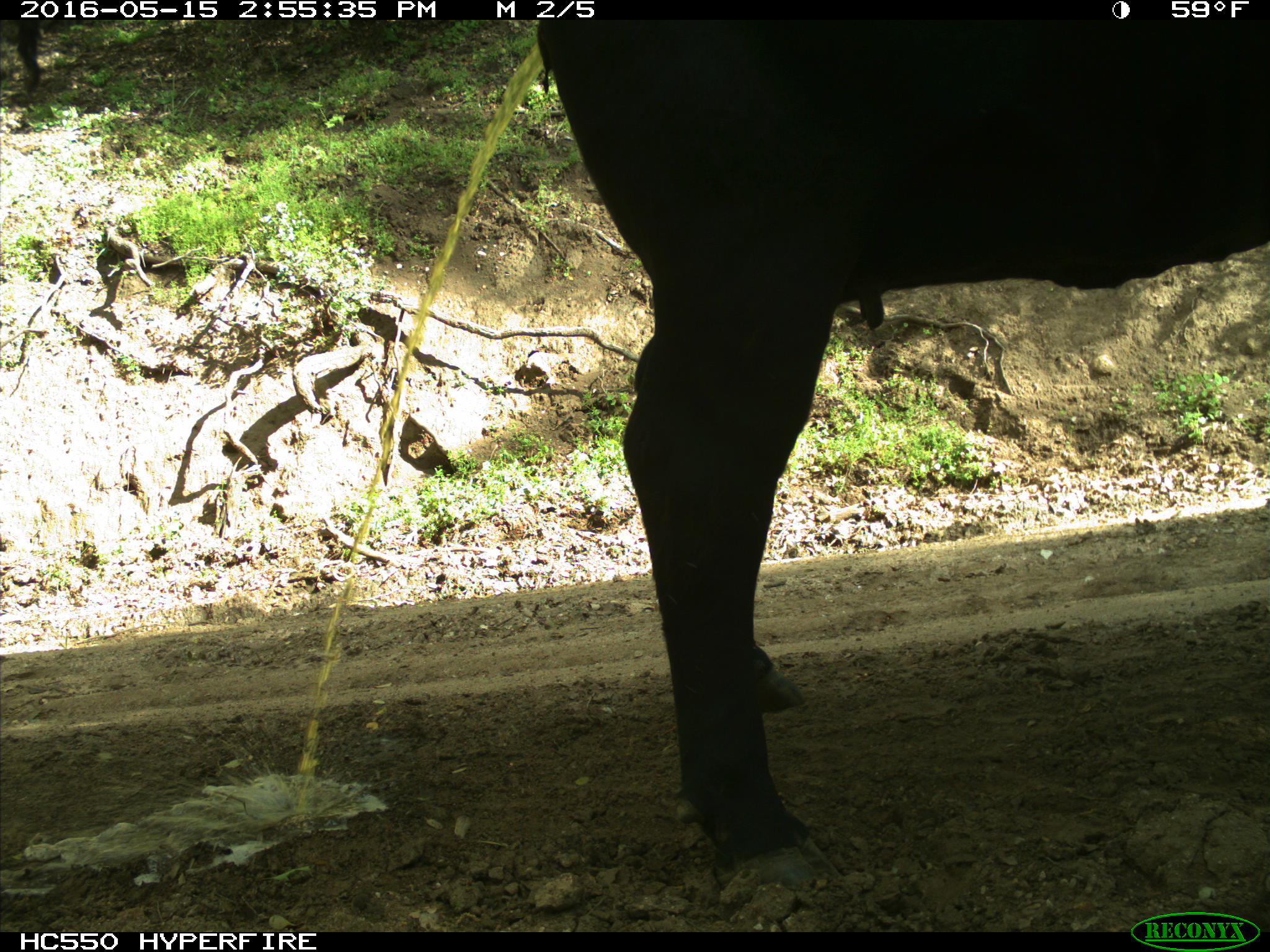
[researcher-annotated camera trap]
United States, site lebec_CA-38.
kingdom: Animalia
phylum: Chordata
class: Mammalia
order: Artiodactyla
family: Bovidae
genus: Bos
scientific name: Bos taurus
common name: domestic cow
Bos taurus (domestic cow).